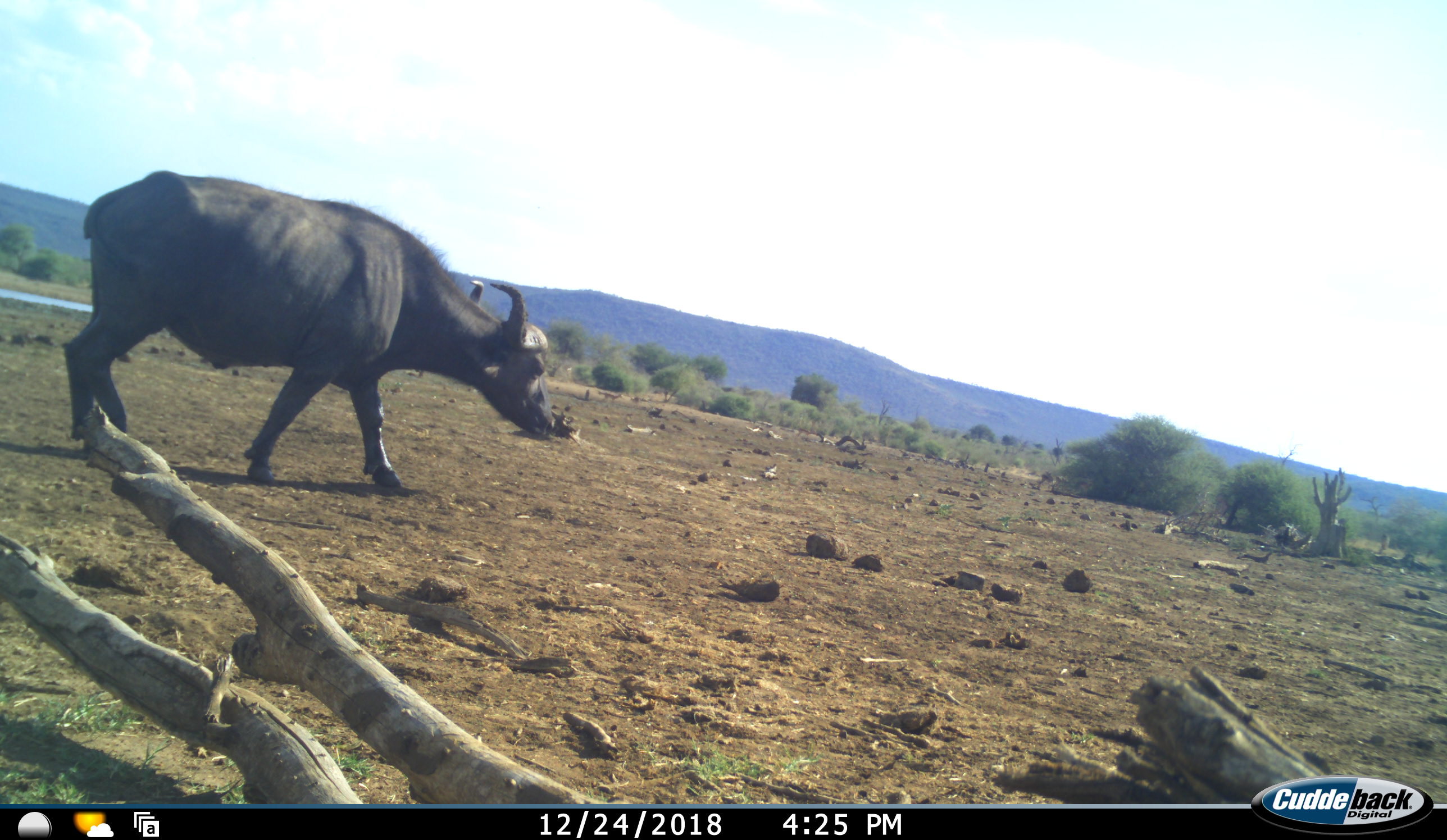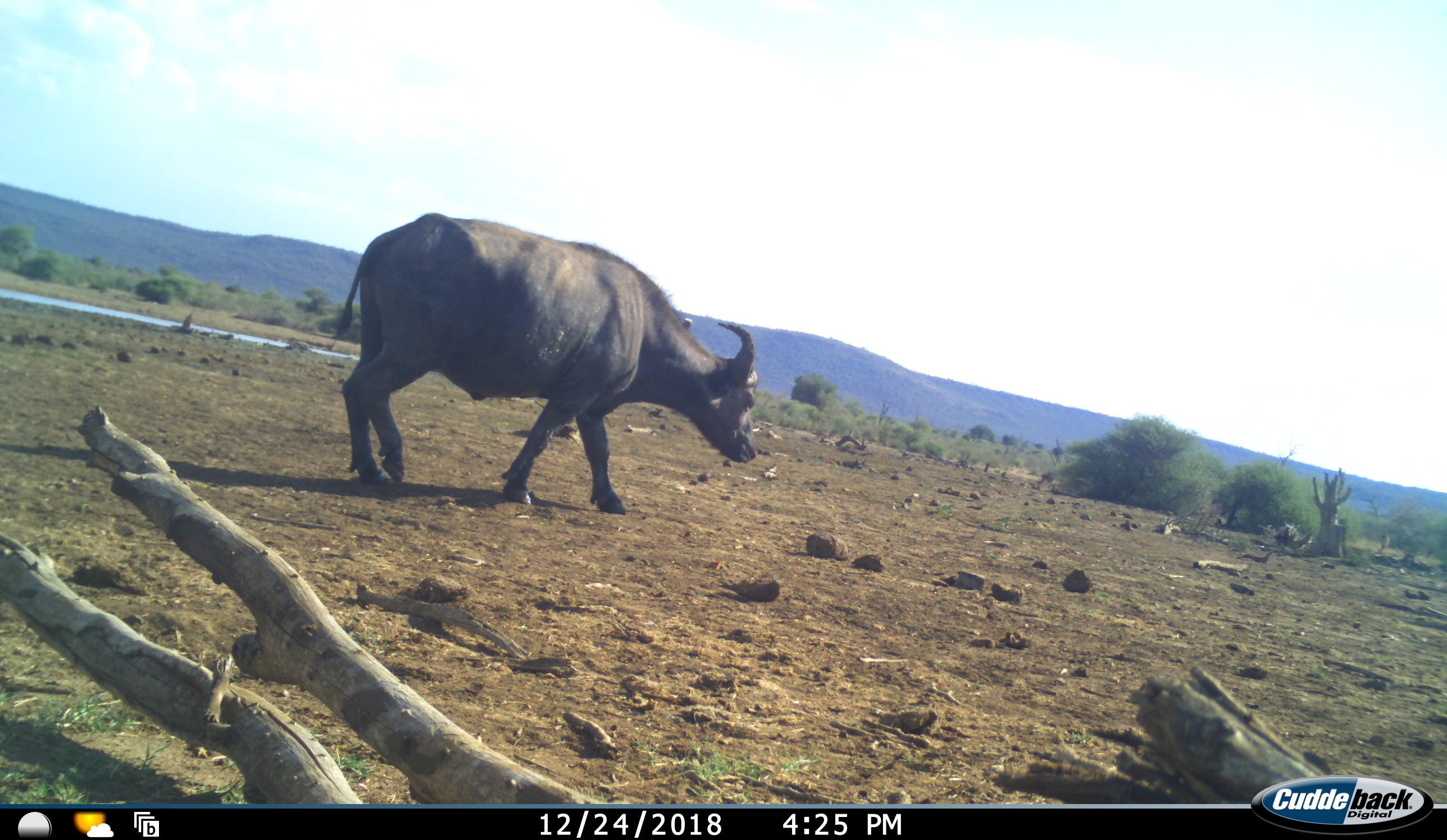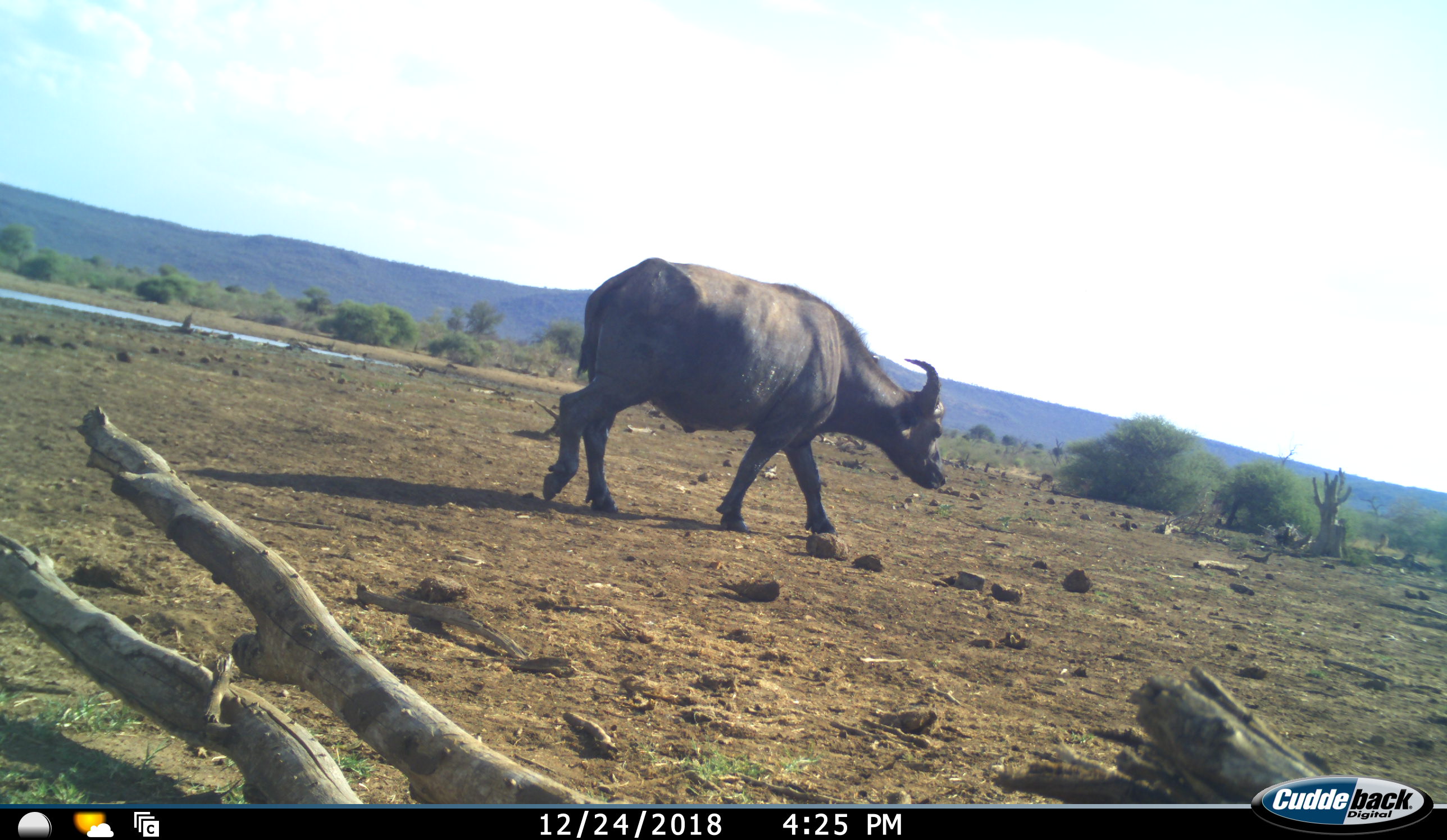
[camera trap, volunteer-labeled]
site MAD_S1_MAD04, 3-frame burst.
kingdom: Animalia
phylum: Chordata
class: Mammalia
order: Artiodactyla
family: Bovidae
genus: Syncerus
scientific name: Syncerus caffer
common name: african buffalo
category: buffalo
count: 1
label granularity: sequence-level